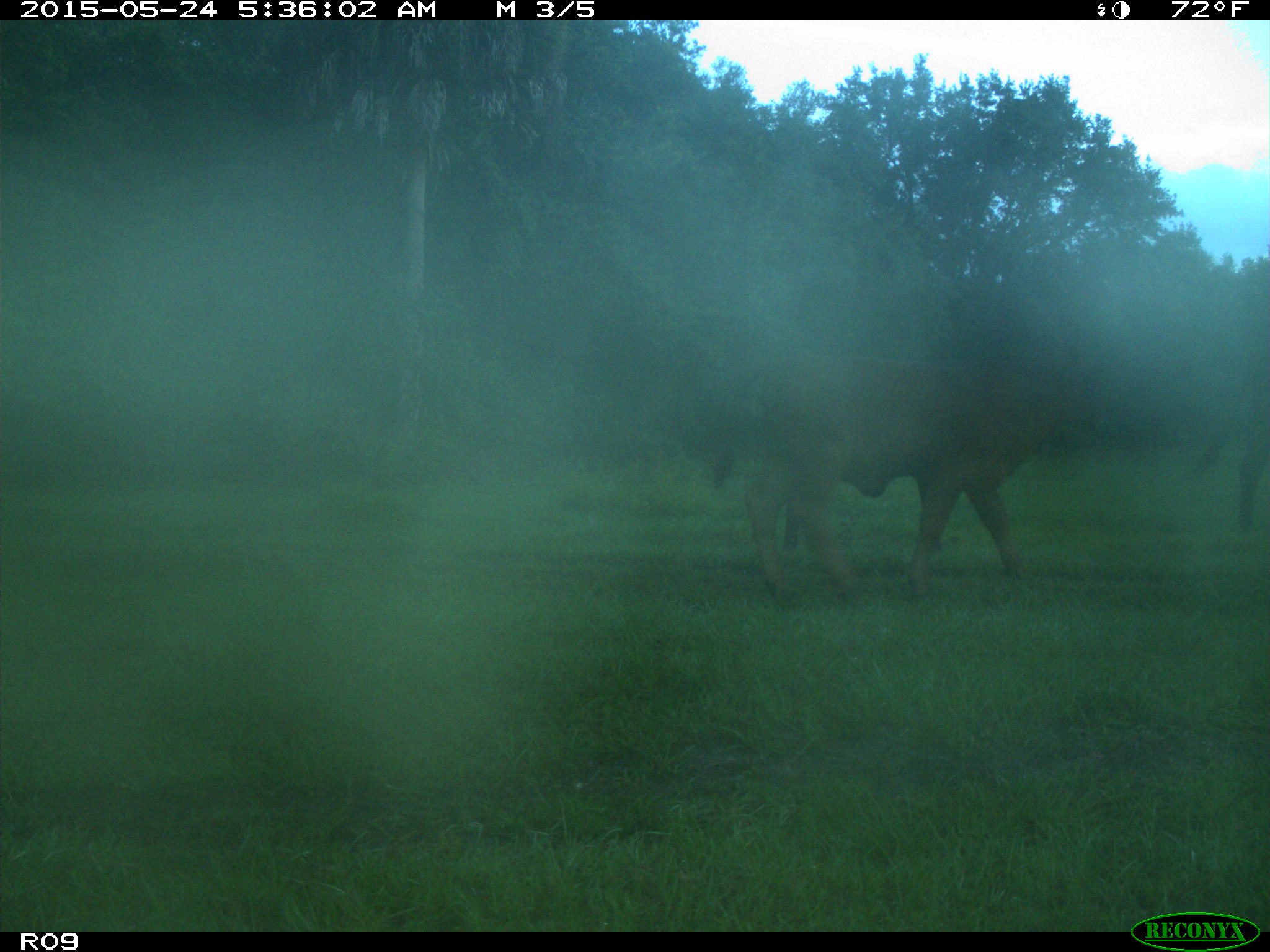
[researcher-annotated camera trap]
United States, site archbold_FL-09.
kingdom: Animalia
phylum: Chordata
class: Mammalia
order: Artiodactyla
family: Bovidae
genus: Bos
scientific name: Bos taurus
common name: domestic cow